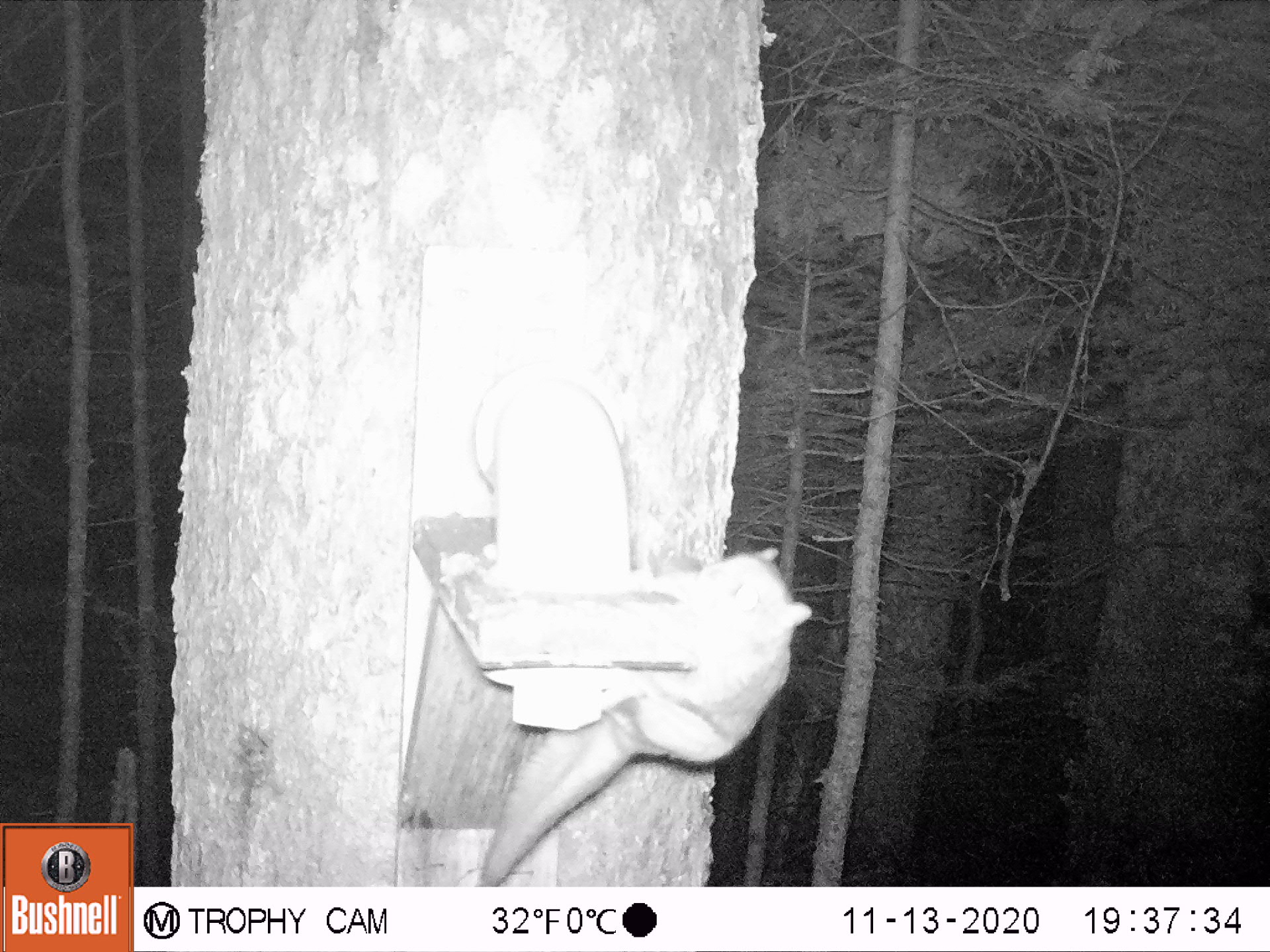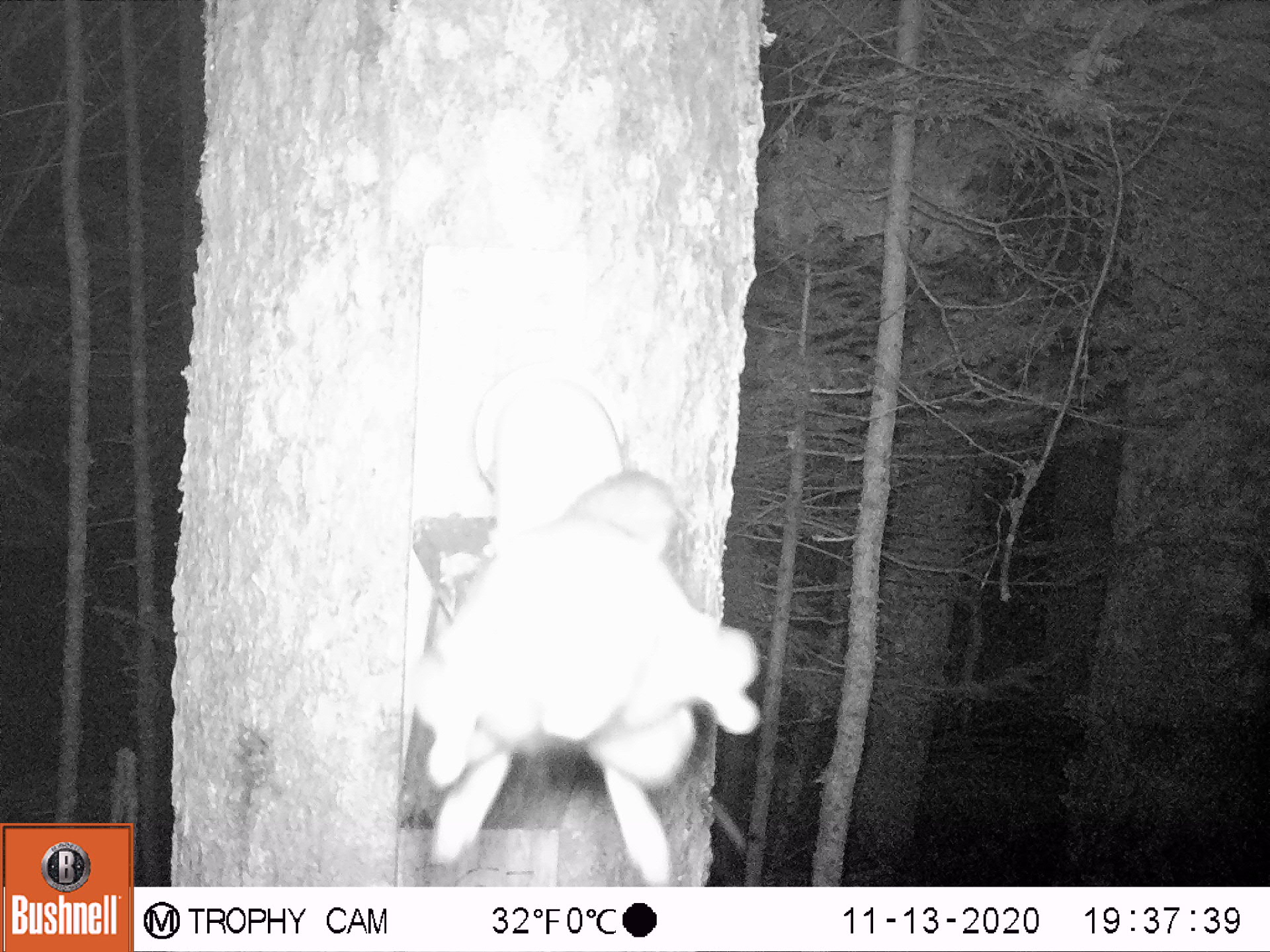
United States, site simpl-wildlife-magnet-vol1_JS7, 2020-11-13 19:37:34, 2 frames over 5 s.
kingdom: Animalia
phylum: Chordata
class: Mammalia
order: Rodentia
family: Sciuridae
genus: Glaucomys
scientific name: Glaucomys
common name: flying squirrel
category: flying squirrel sp.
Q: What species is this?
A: Flying squirrel sp. (flying squirrel) (Glaucomys).